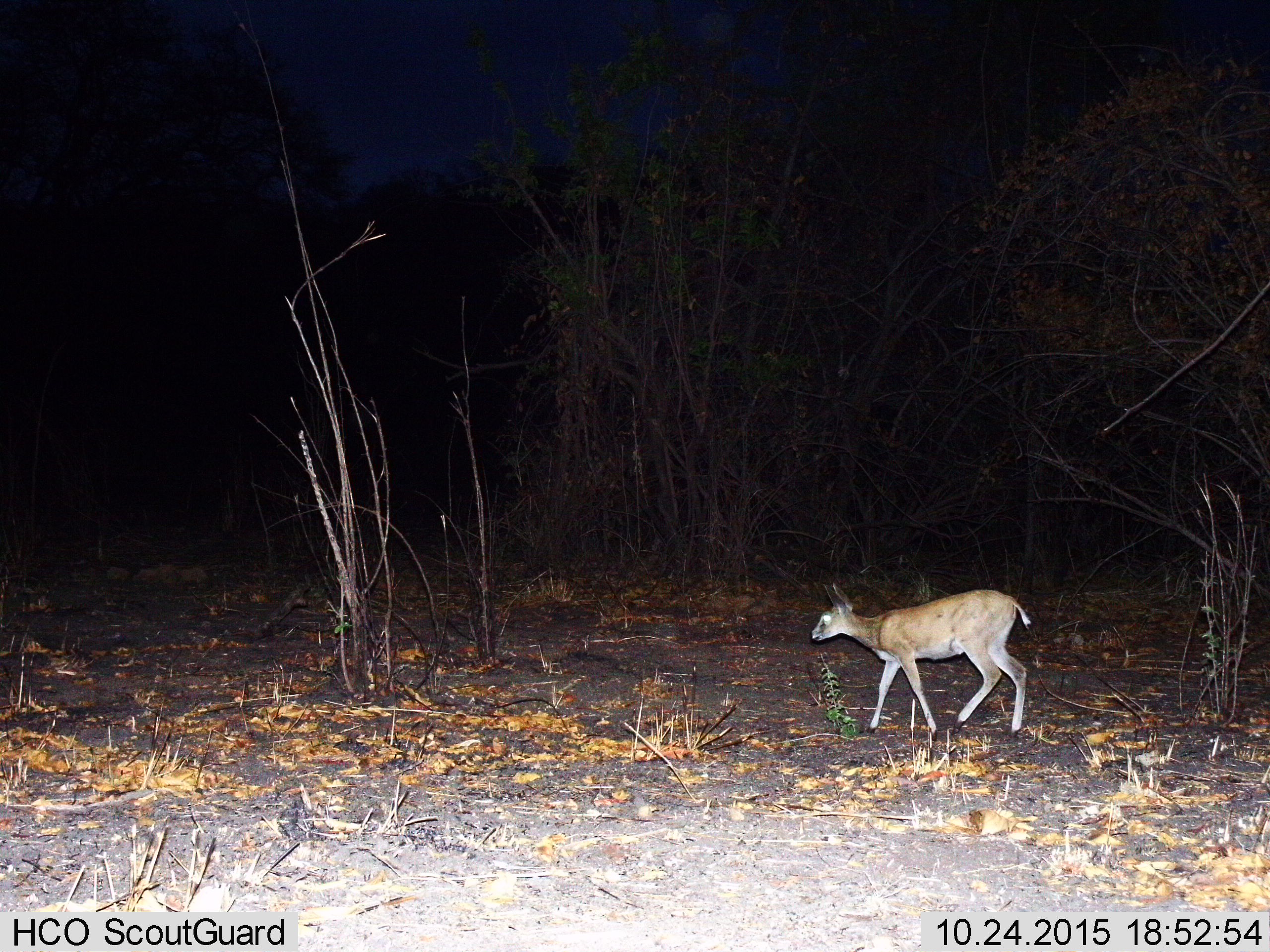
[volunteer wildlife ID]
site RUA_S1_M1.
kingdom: Animalia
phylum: Chordata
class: Mammalia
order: Artiodactyla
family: Bovidae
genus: Sylvicapra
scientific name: Sylvicapra grimmia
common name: common duiker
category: duikercommongrey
Duikercommongrey (common duiker) (Sylvicapra grimmia), count 1. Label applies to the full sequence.